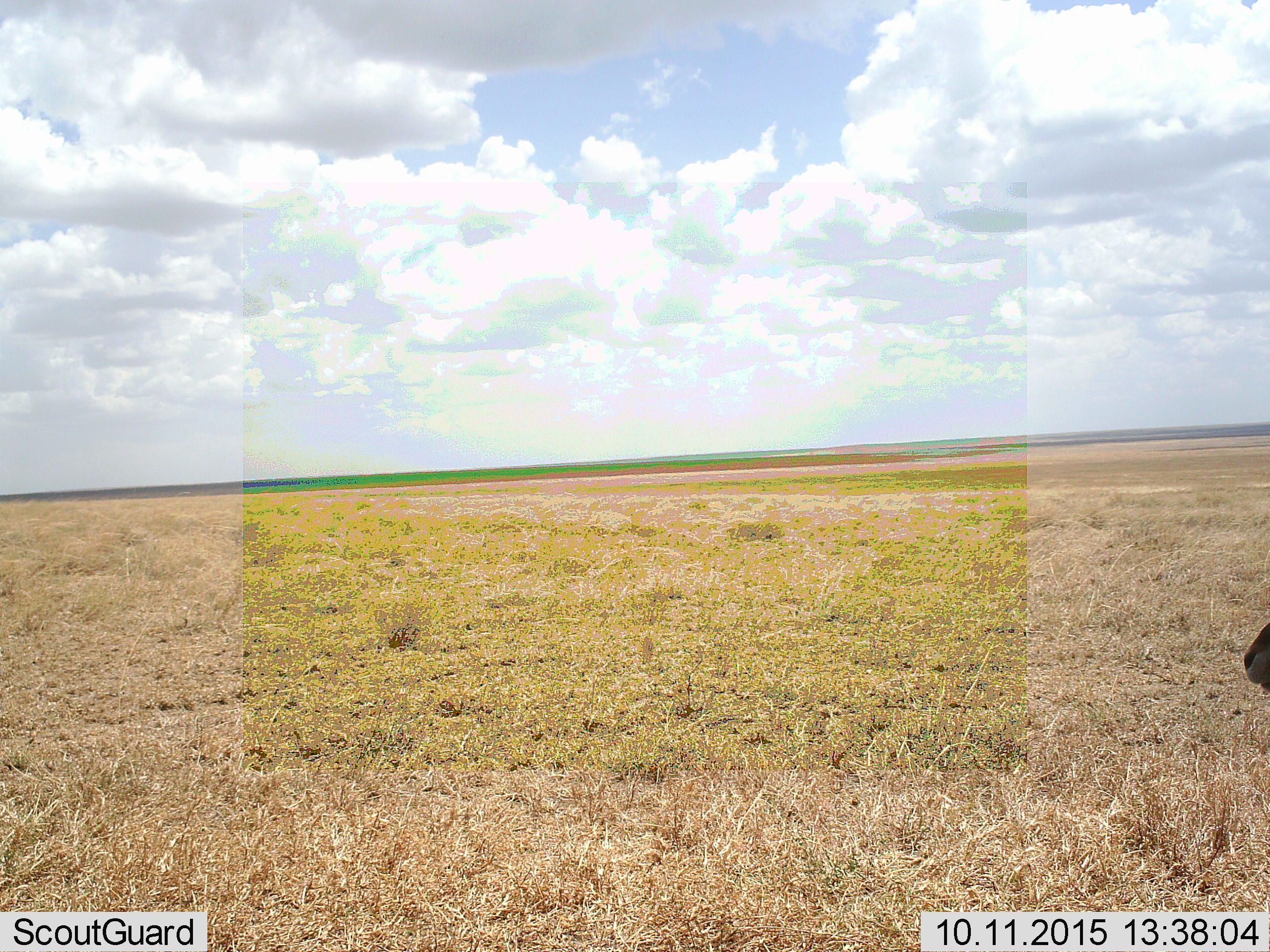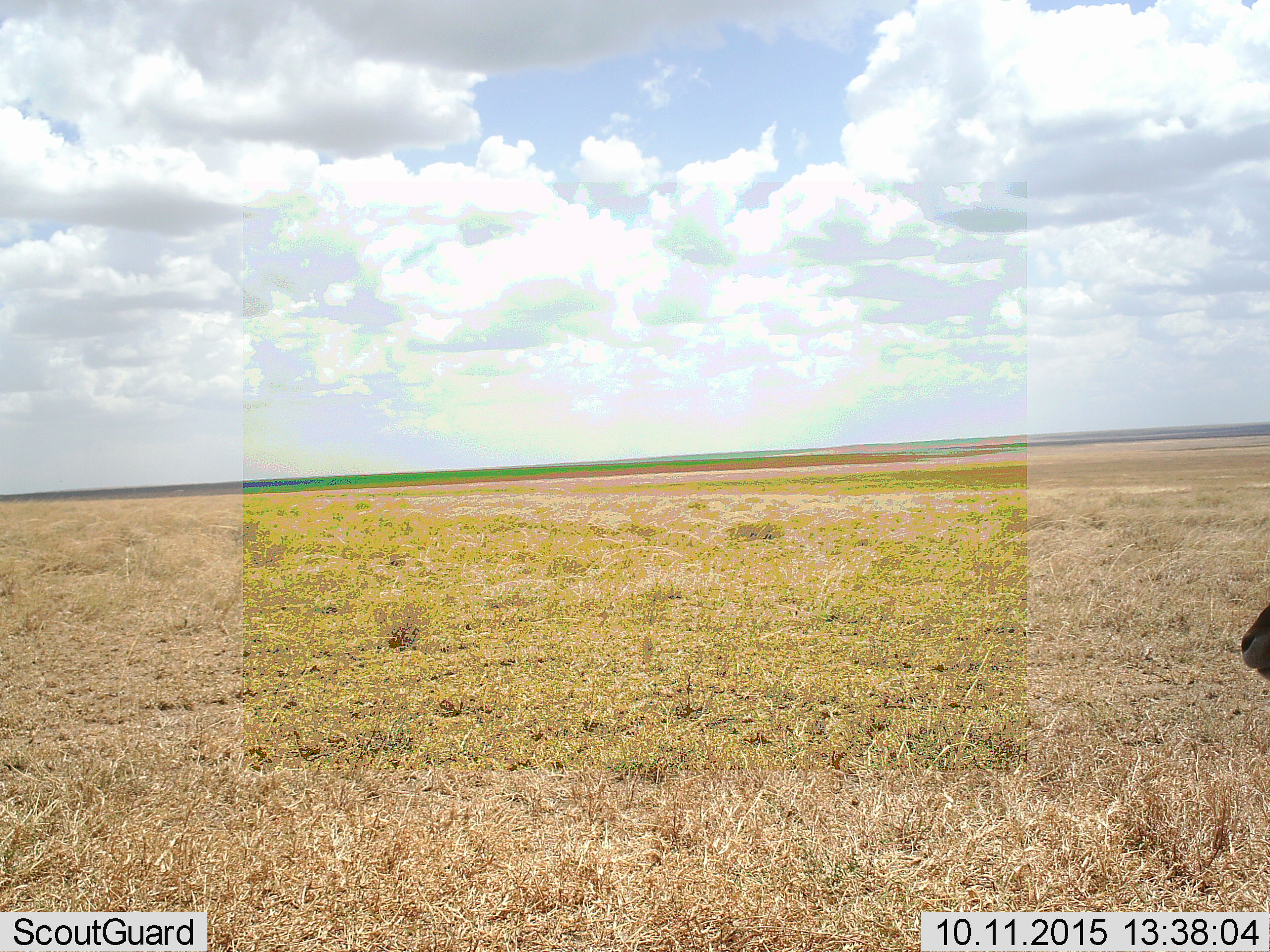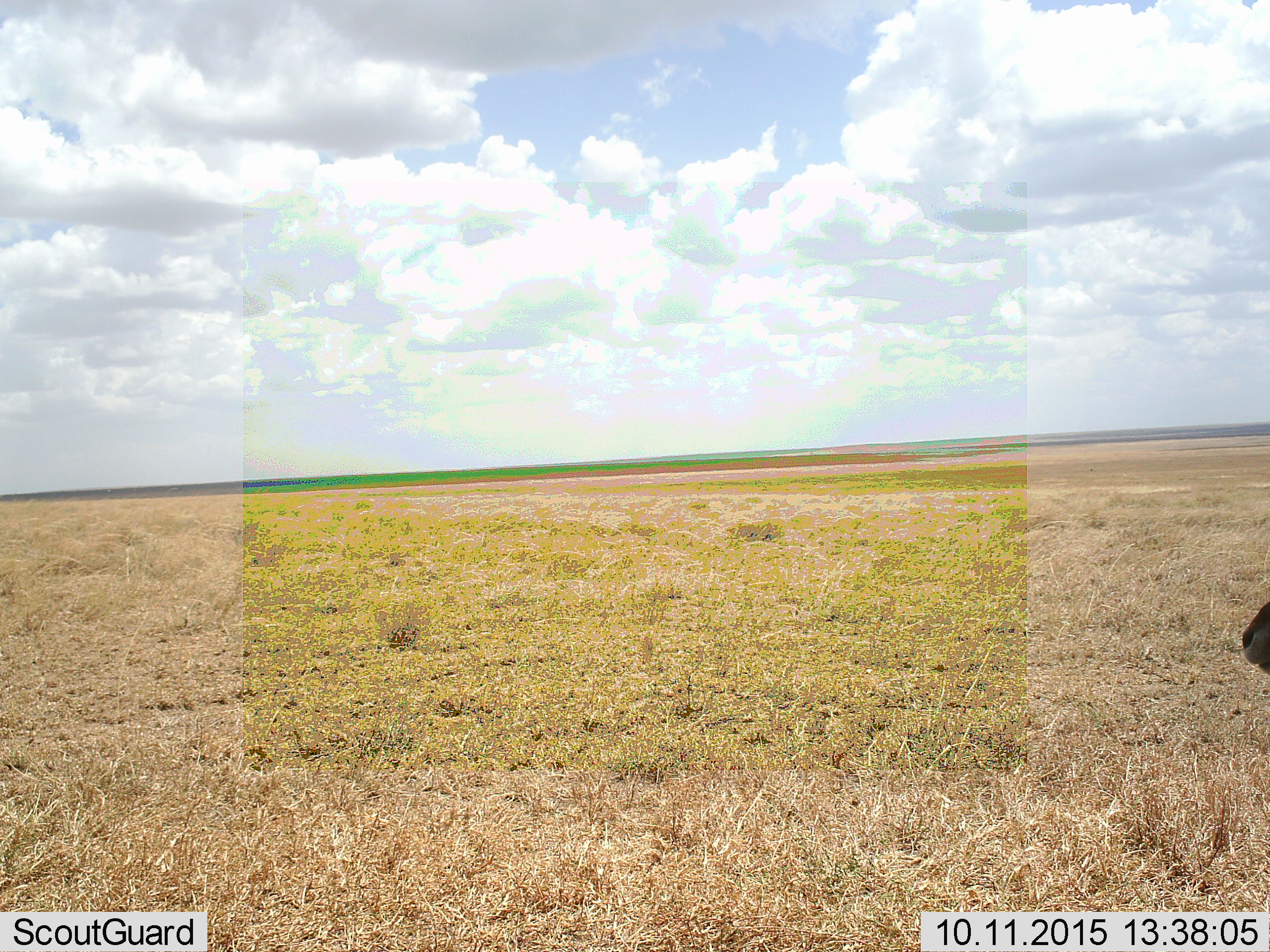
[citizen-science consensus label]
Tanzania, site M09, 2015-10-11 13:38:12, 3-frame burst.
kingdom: Animalia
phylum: Chordata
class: Mammalia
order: Artiodactyla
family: Bovidae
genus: Eudorcas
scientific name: Eudorcas thomsonii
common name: thomson's gazelle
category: gazellethomsons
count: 1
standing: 100%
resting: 0%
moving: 0%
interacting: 0%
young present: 0%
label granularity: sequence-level